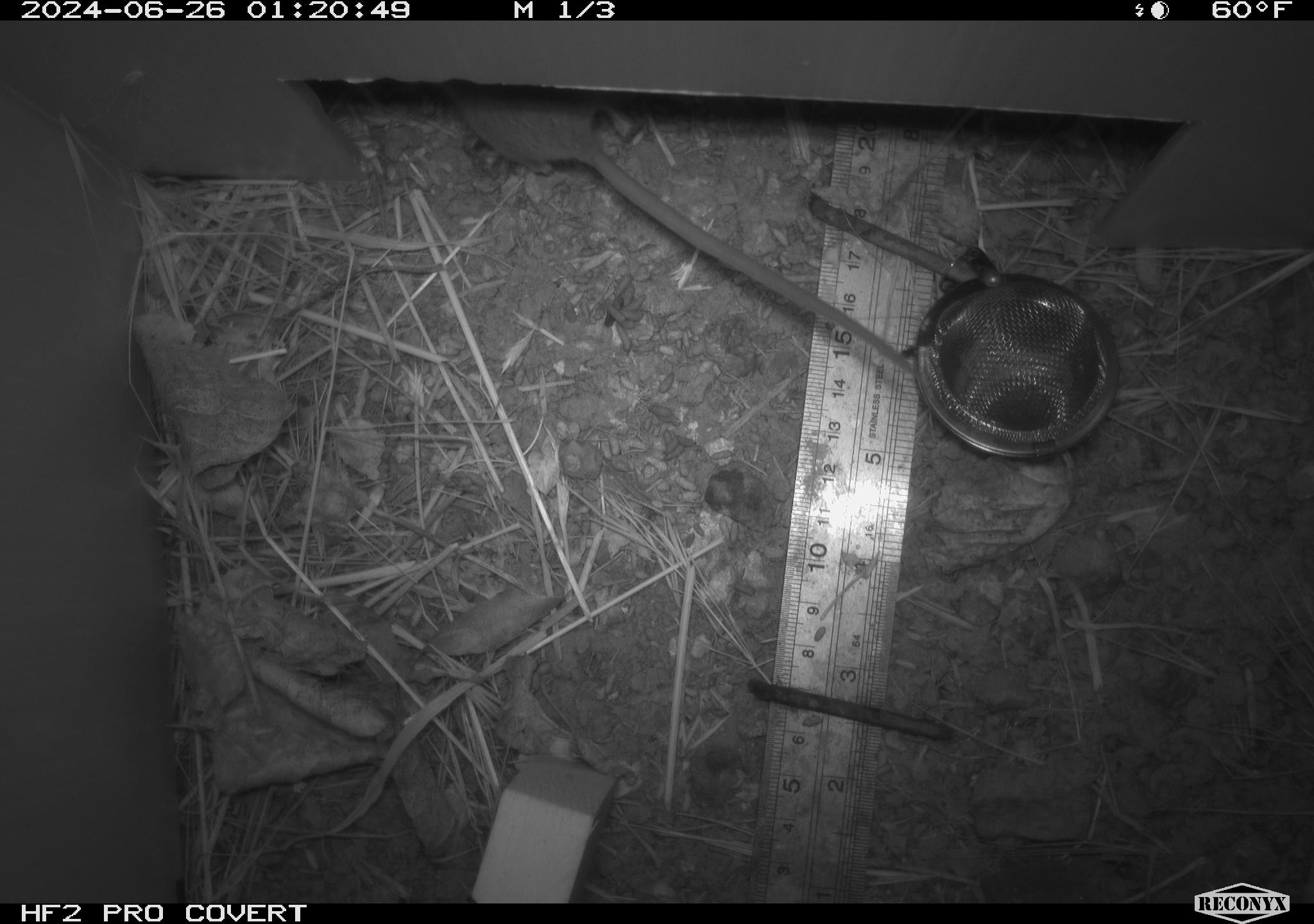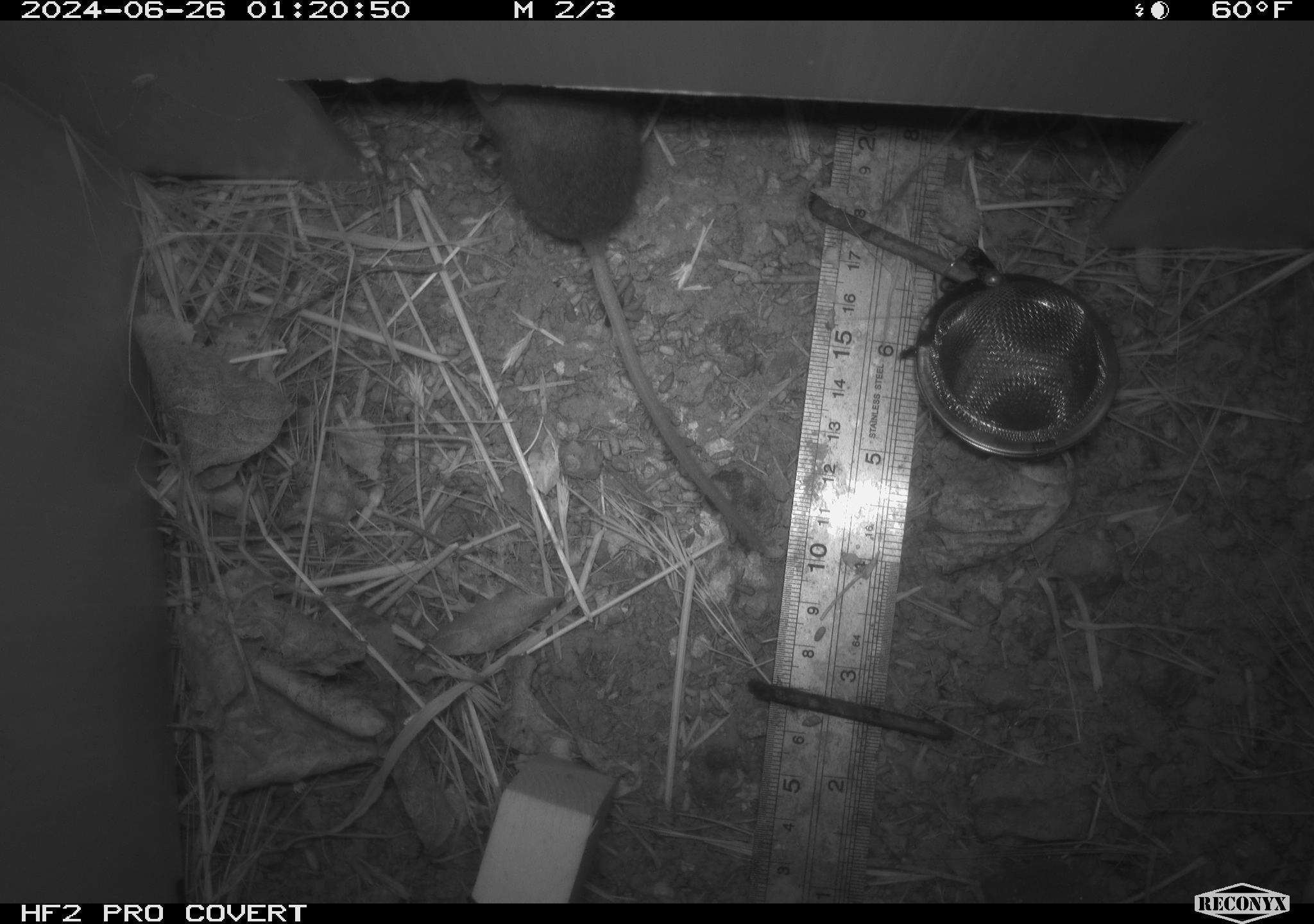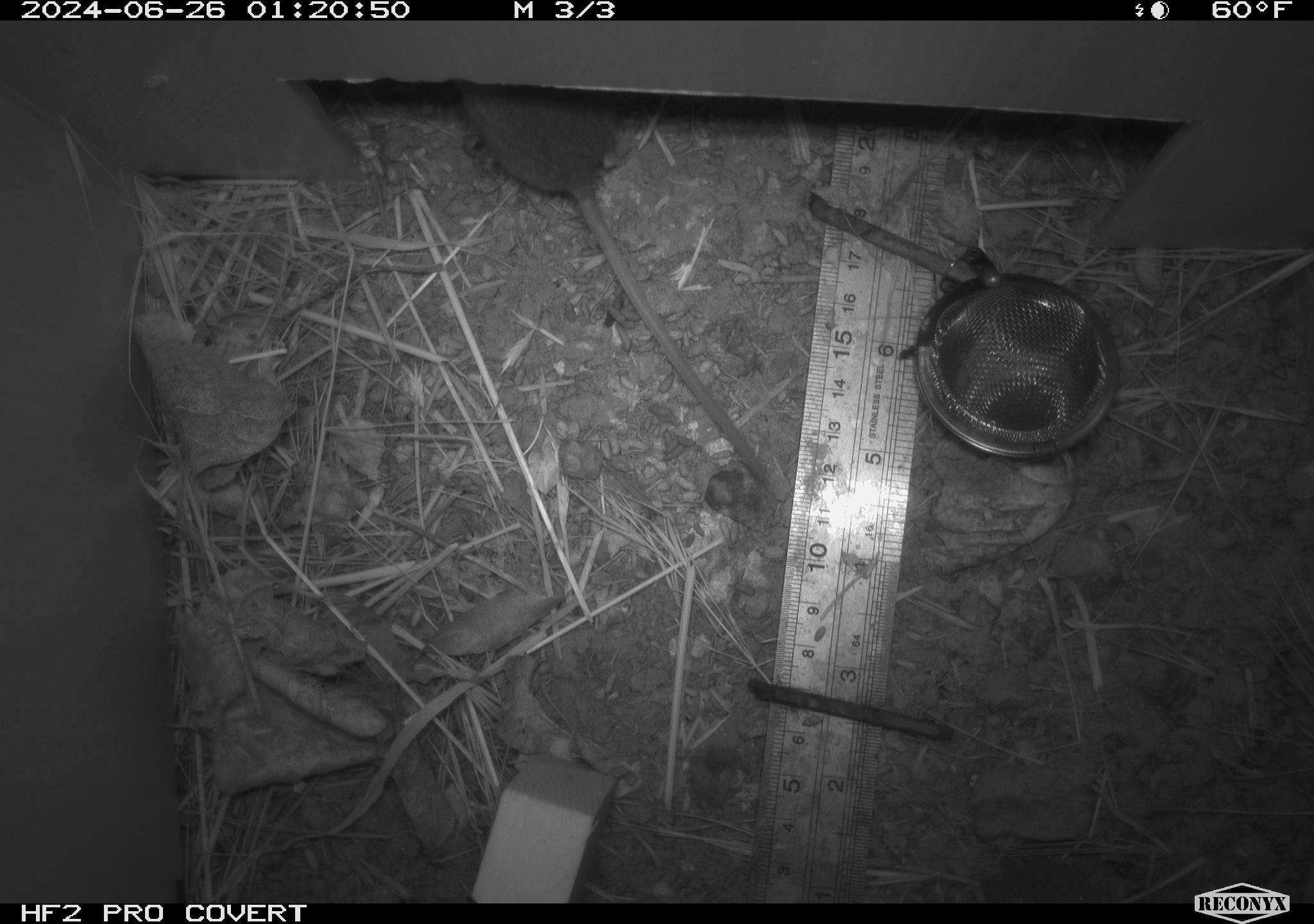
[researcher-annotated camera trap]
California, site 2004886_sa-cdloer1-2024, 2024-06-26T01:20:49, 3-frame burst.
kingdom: Animalia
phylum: Chordata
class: Mammalia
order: Rodentia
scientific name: Rodentia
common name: mouse species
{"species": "mouse species (Rodentia)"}